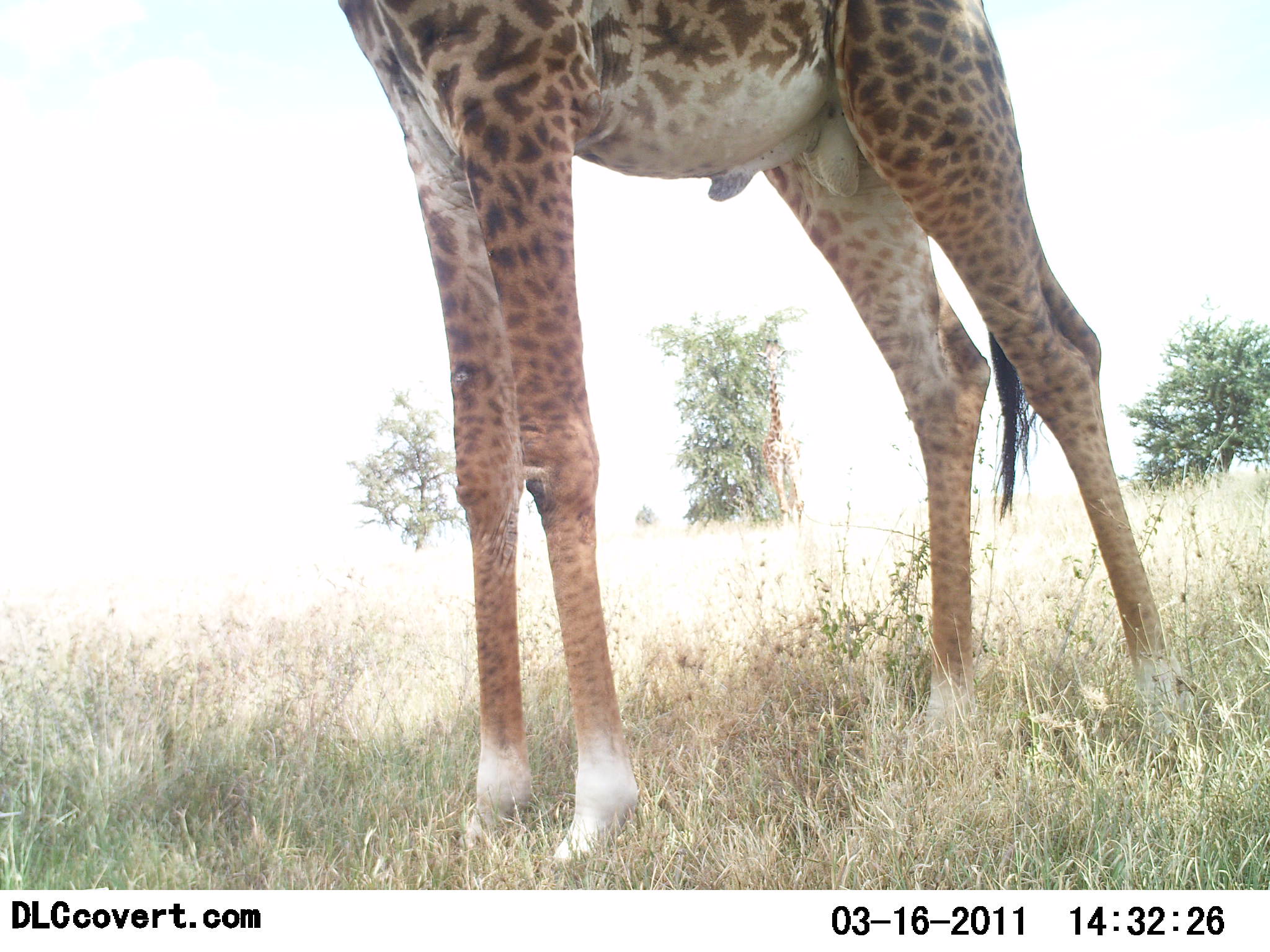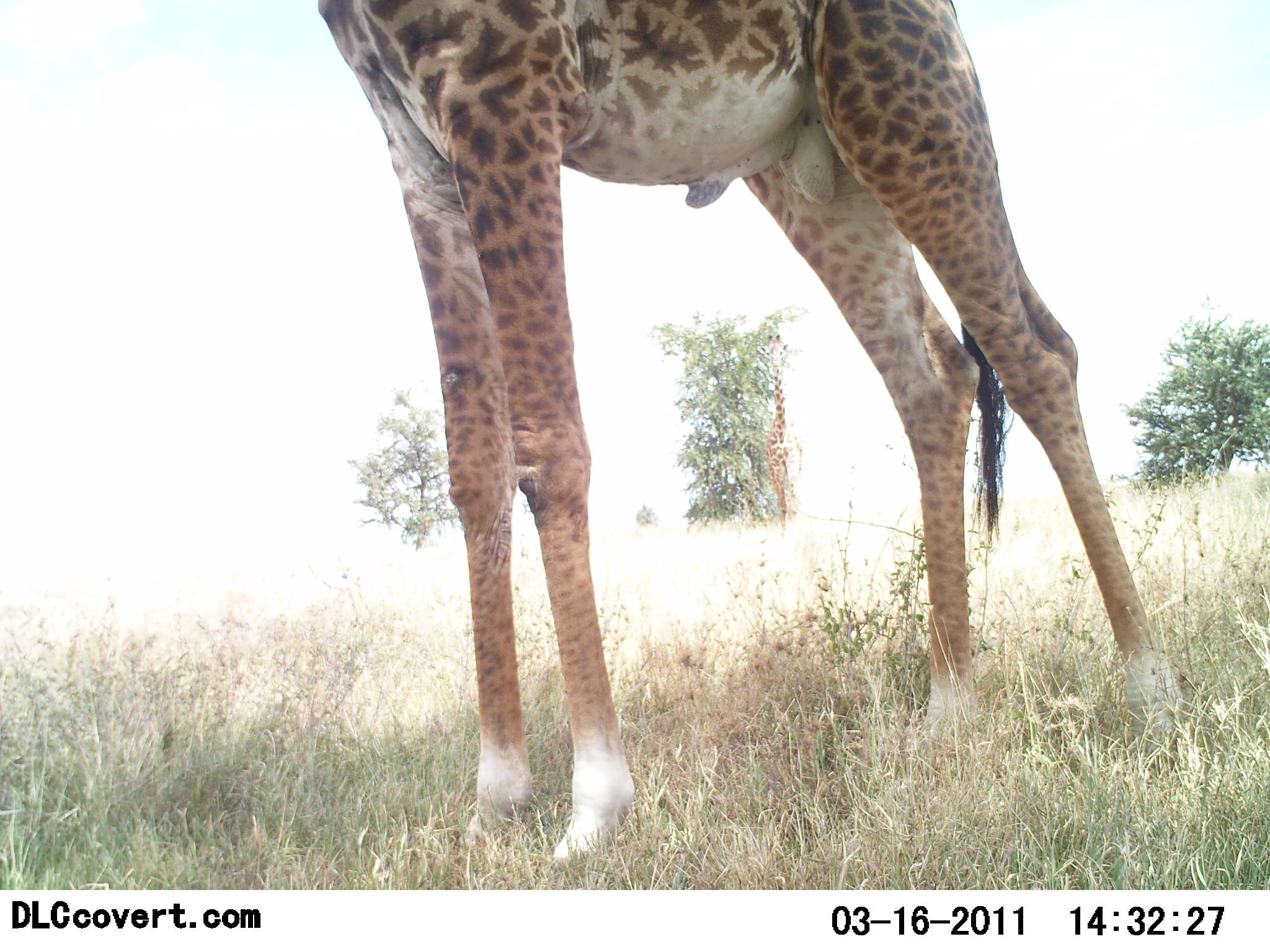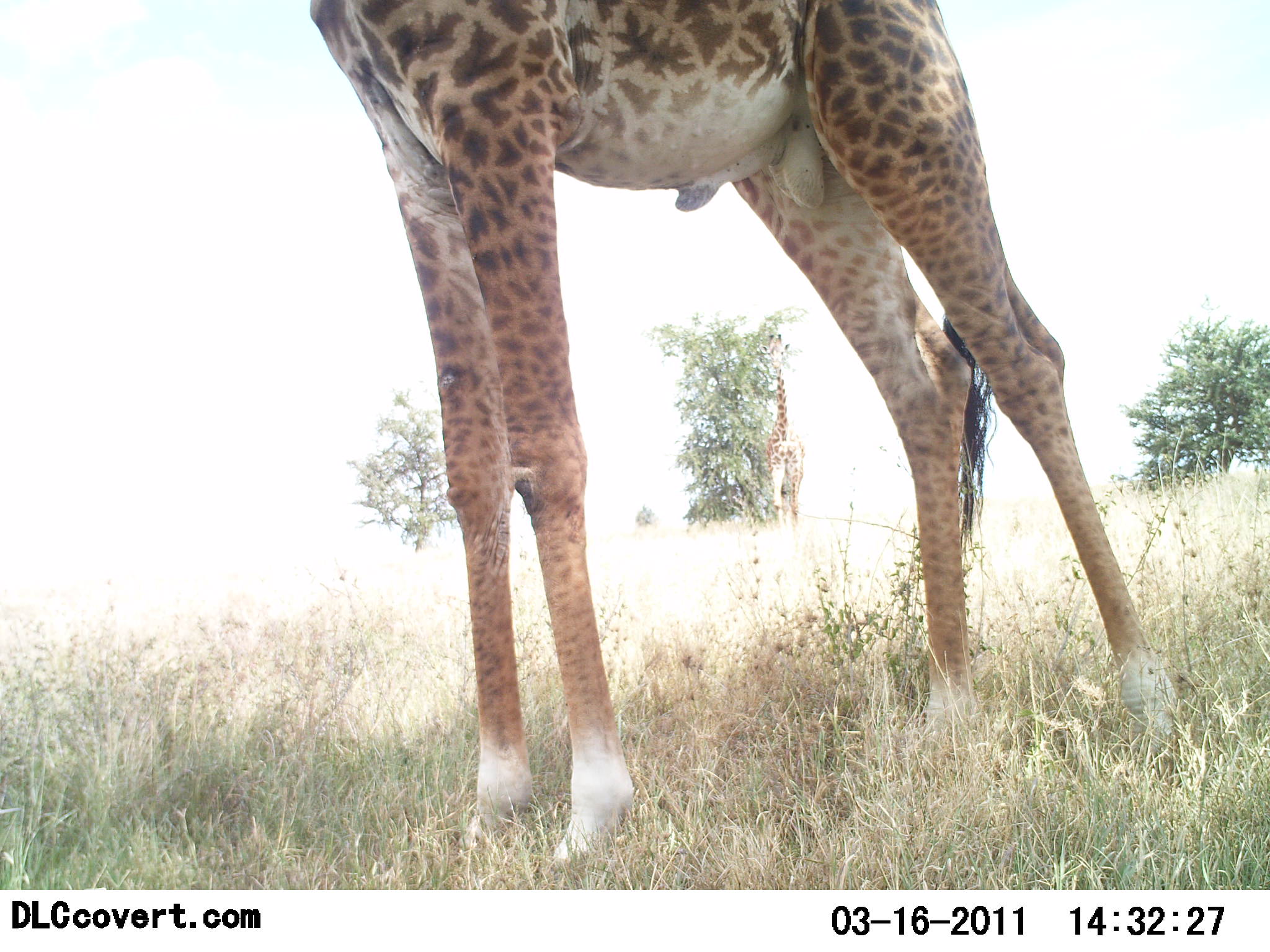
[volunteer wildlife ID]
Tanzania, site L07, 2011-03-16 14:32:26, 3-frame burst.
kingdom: Animalia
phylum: Chordata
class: Mammalia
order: Artiodactyla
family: Giraffidae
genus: Giraffa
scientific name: Giraffa camelopardalis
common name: giraffe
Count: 1.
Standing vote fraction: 100%.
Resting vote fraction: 0%.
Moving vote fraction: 8%.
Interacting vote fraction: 0%.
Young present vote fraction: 0%.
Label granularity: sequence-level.